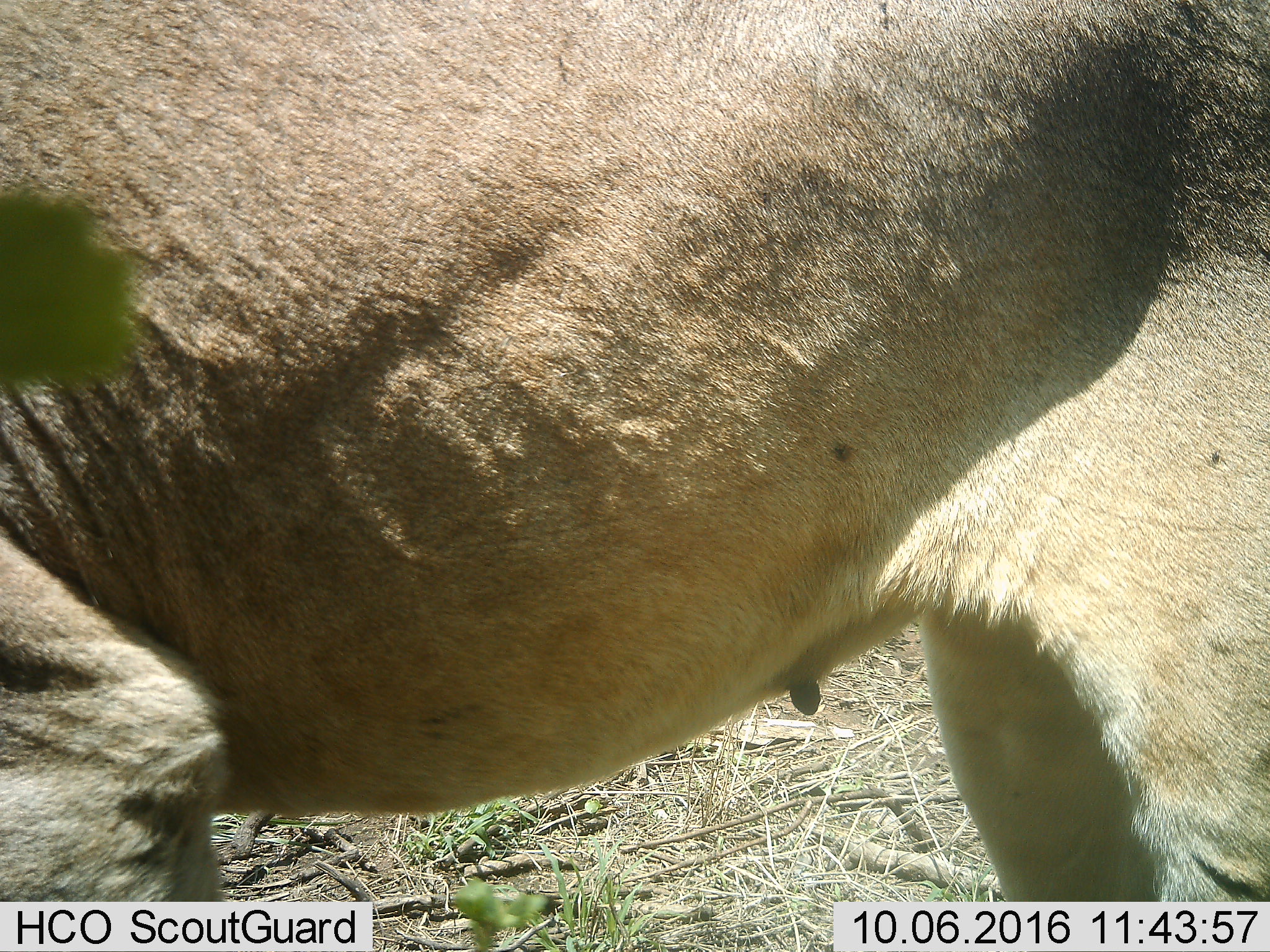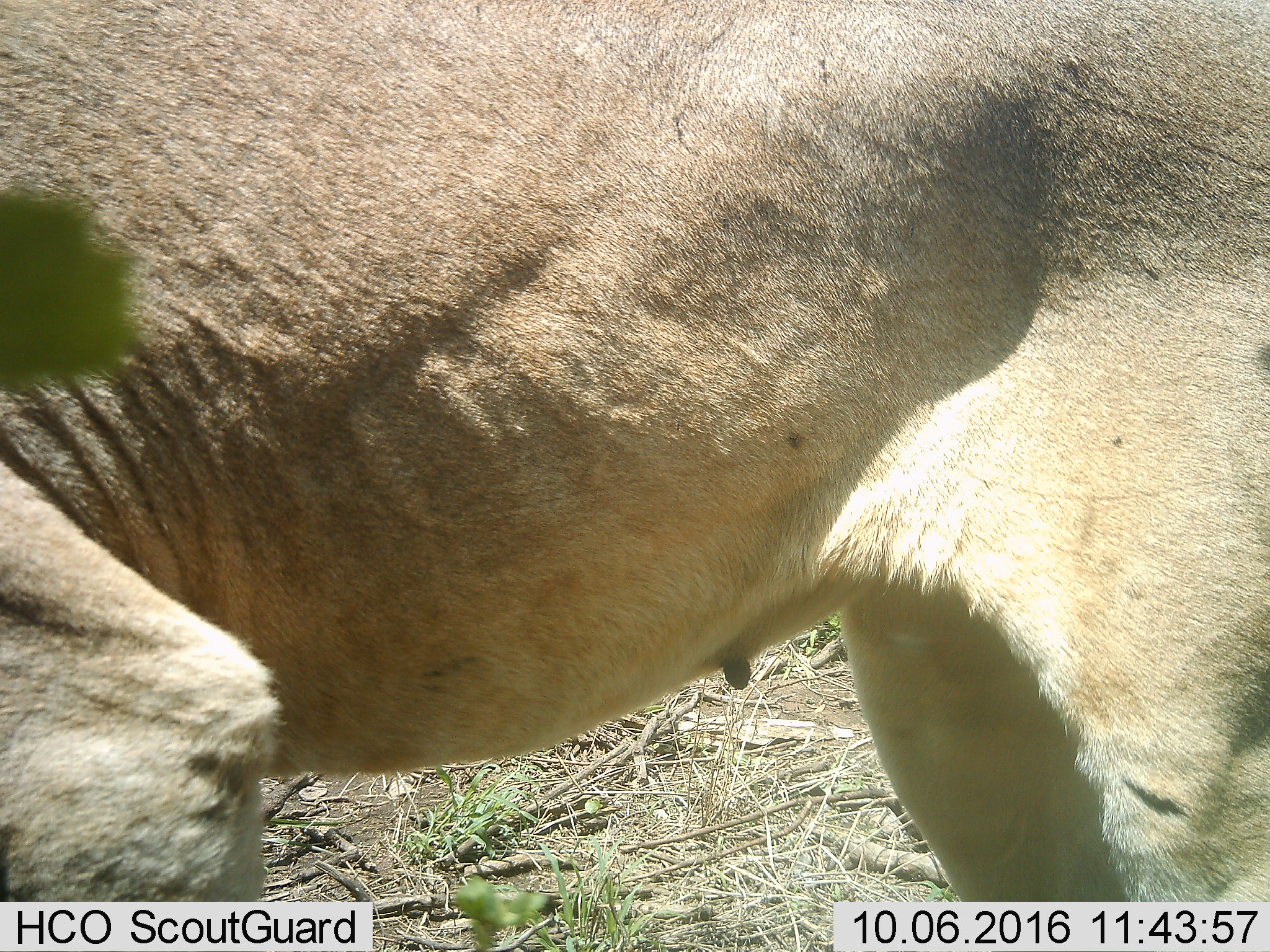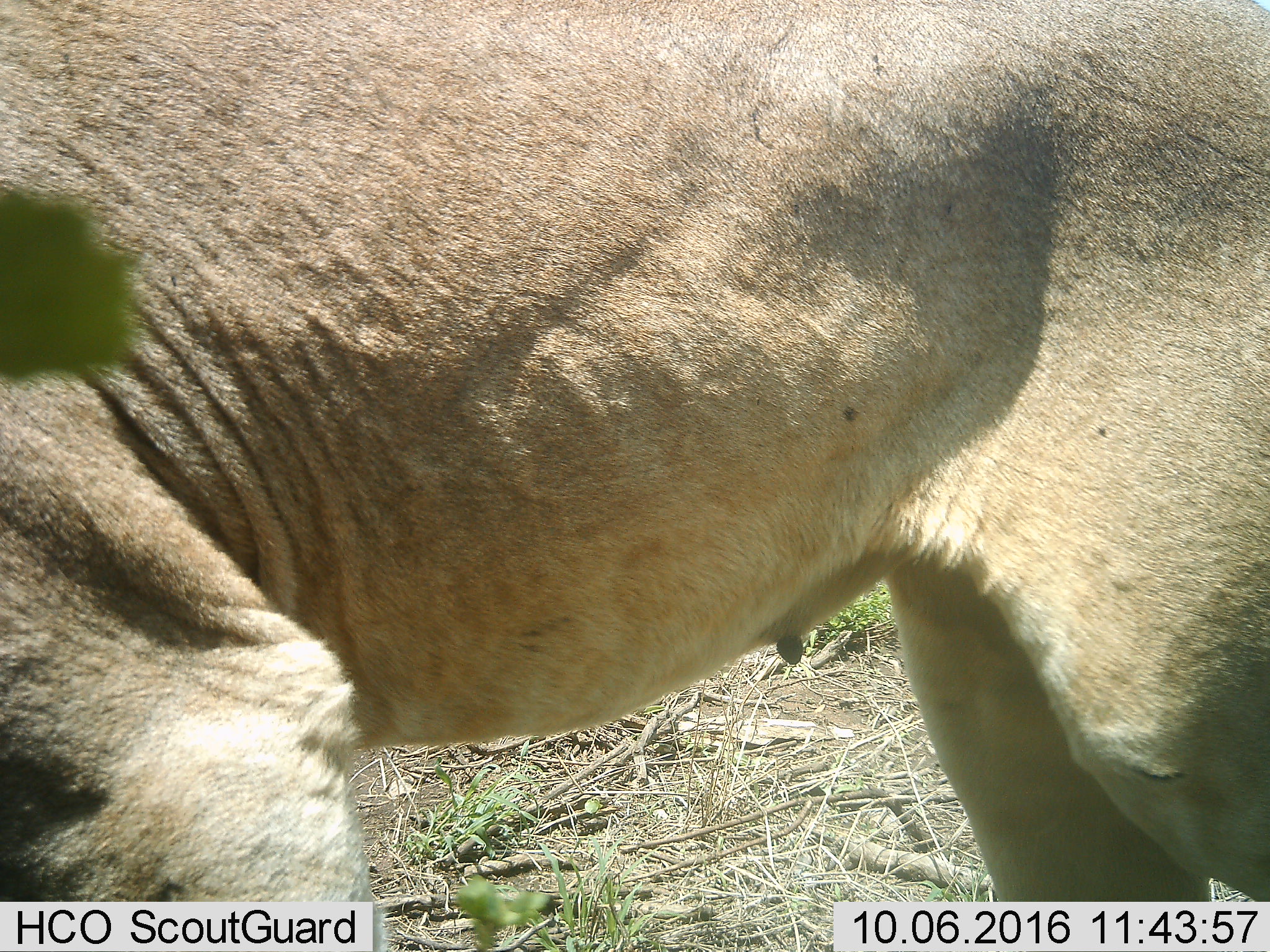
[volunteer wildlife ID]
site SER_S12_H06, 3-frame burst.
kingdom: Animalia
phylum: Chordata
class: Mammalia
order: Carnivora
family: Felidae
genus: Panthera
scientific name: Panthera leo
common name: lion female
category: lionfemale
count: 1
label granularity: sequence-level